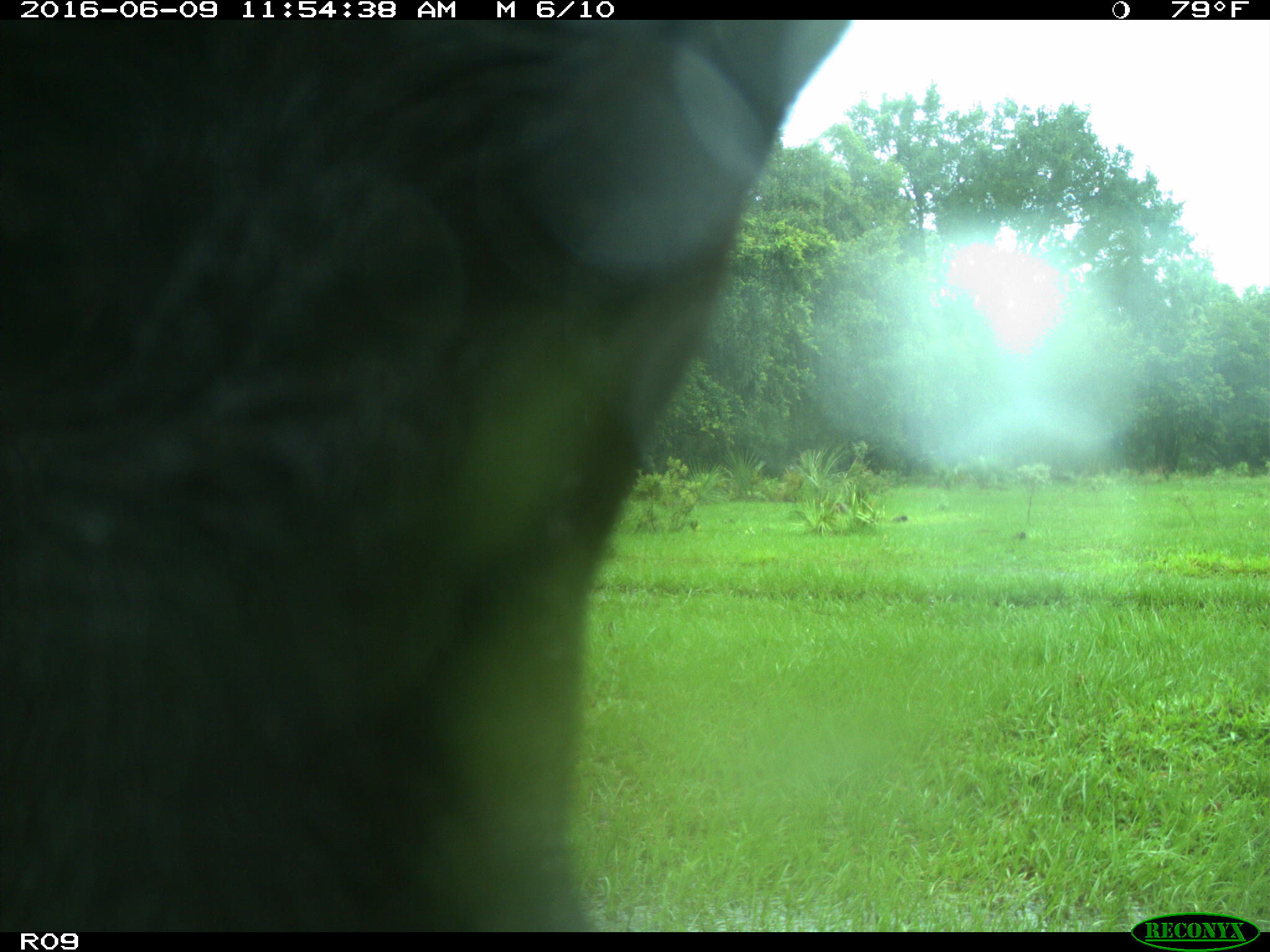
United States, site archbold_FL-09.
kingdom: Animalia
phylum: Chordata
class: Mammalia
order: Artiodactyla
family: Bovidae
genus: Bos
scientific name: Bos taurus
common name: domestic cow